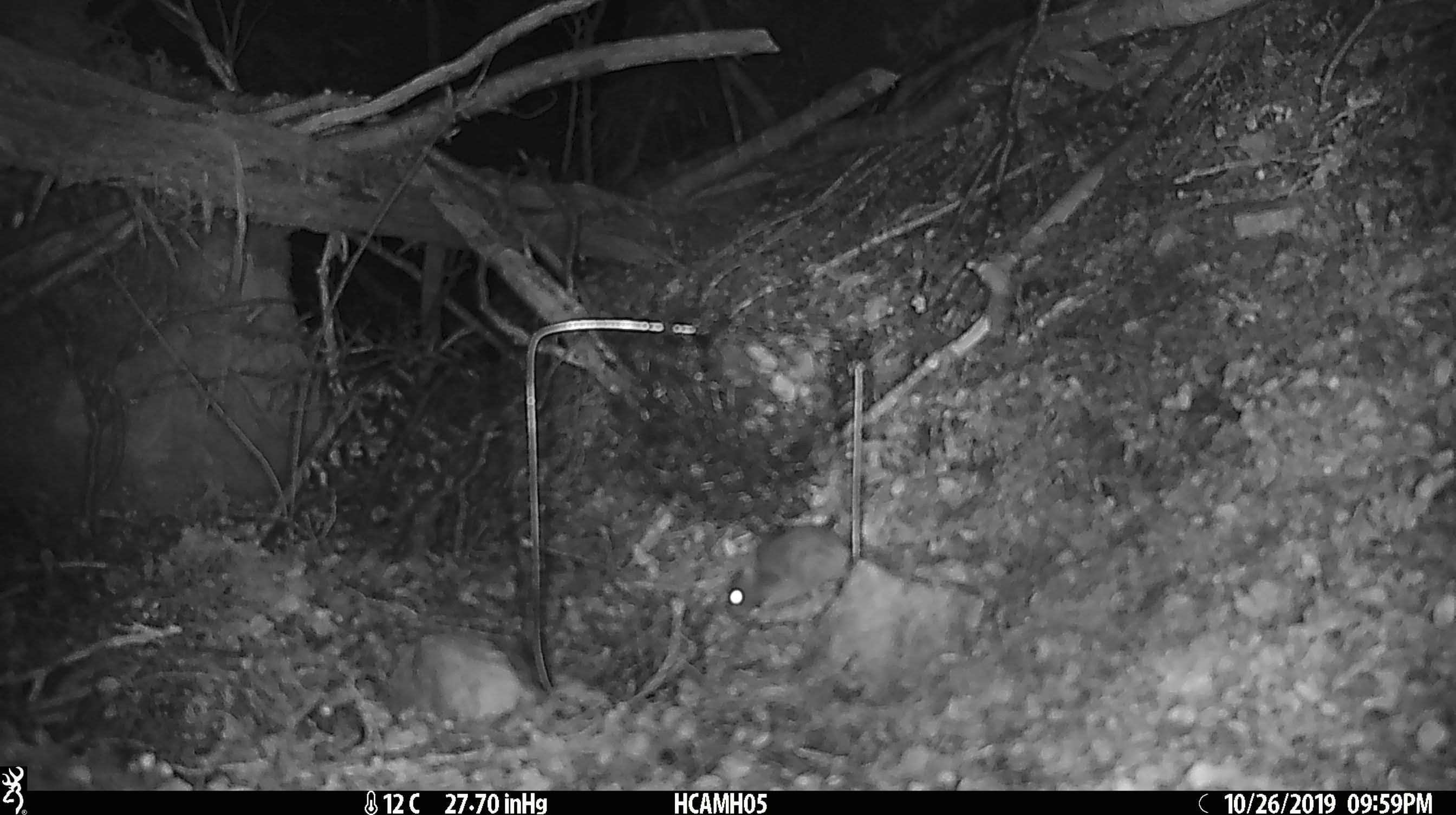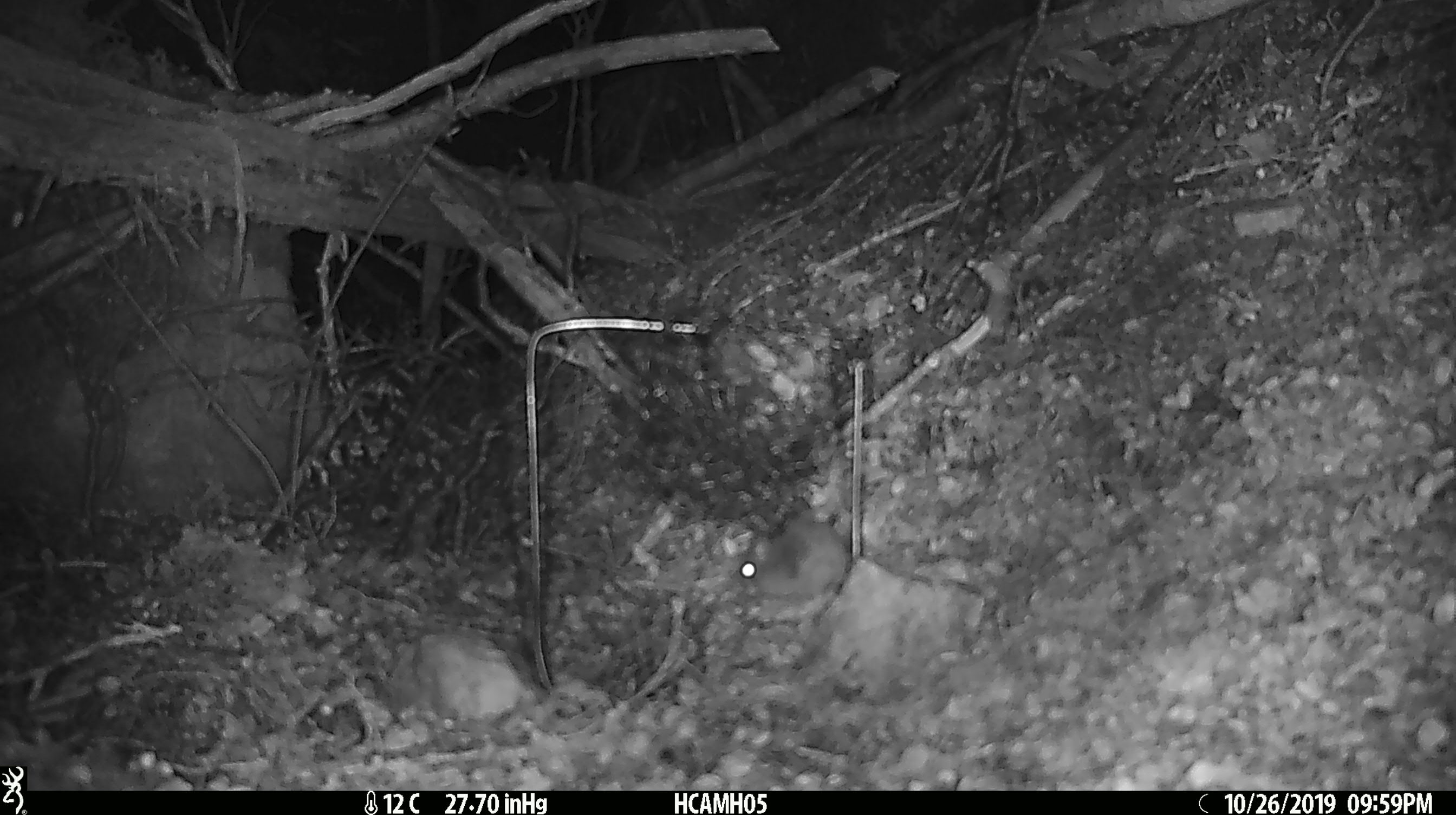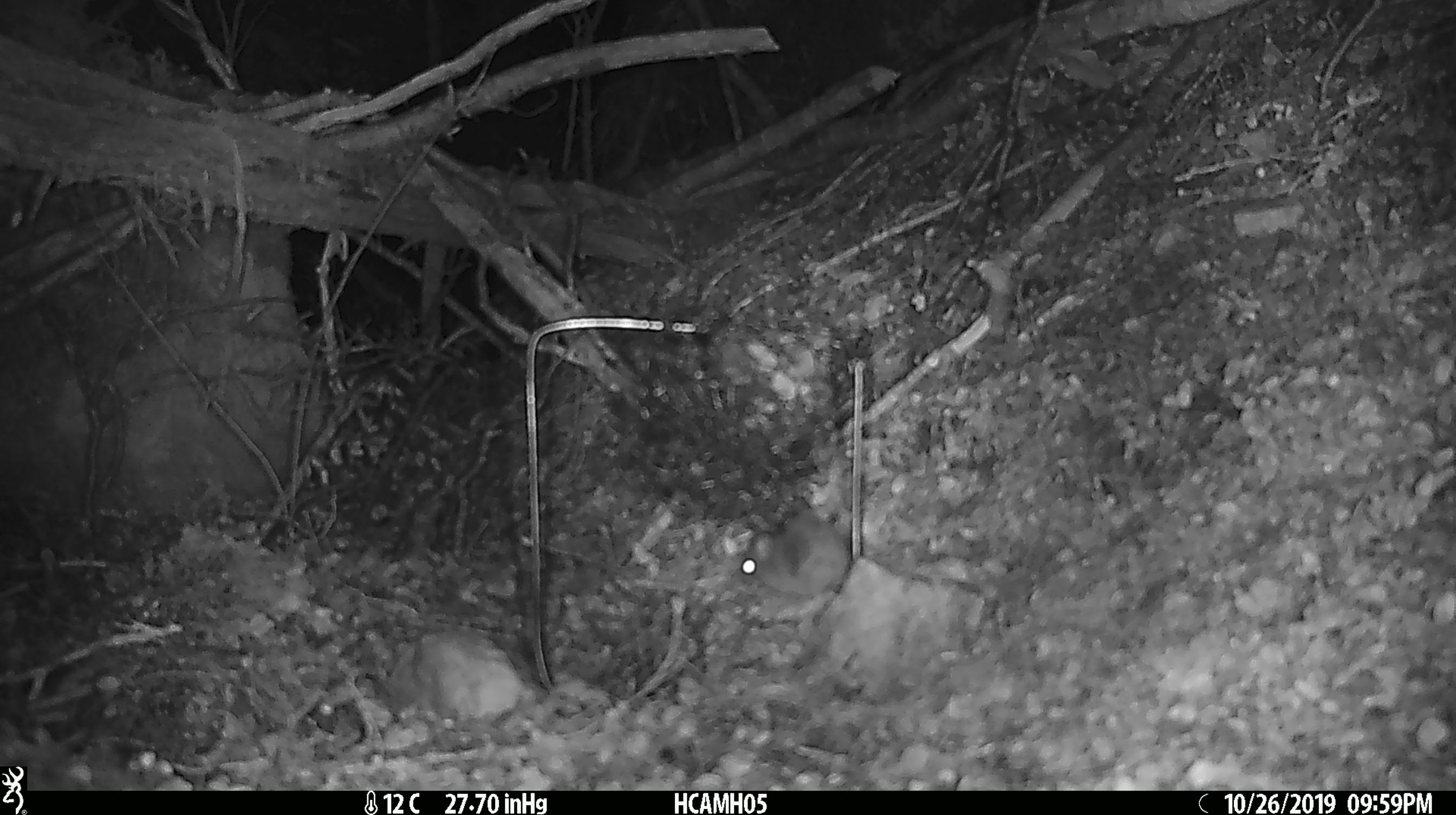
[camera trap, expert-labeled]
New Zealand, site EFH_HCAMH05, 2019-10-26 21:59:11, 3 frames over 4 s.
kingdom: Animalia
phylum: Chordata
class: Mammalia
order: Rodentia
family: Muridae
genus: Mus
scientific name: Mus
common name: mouse